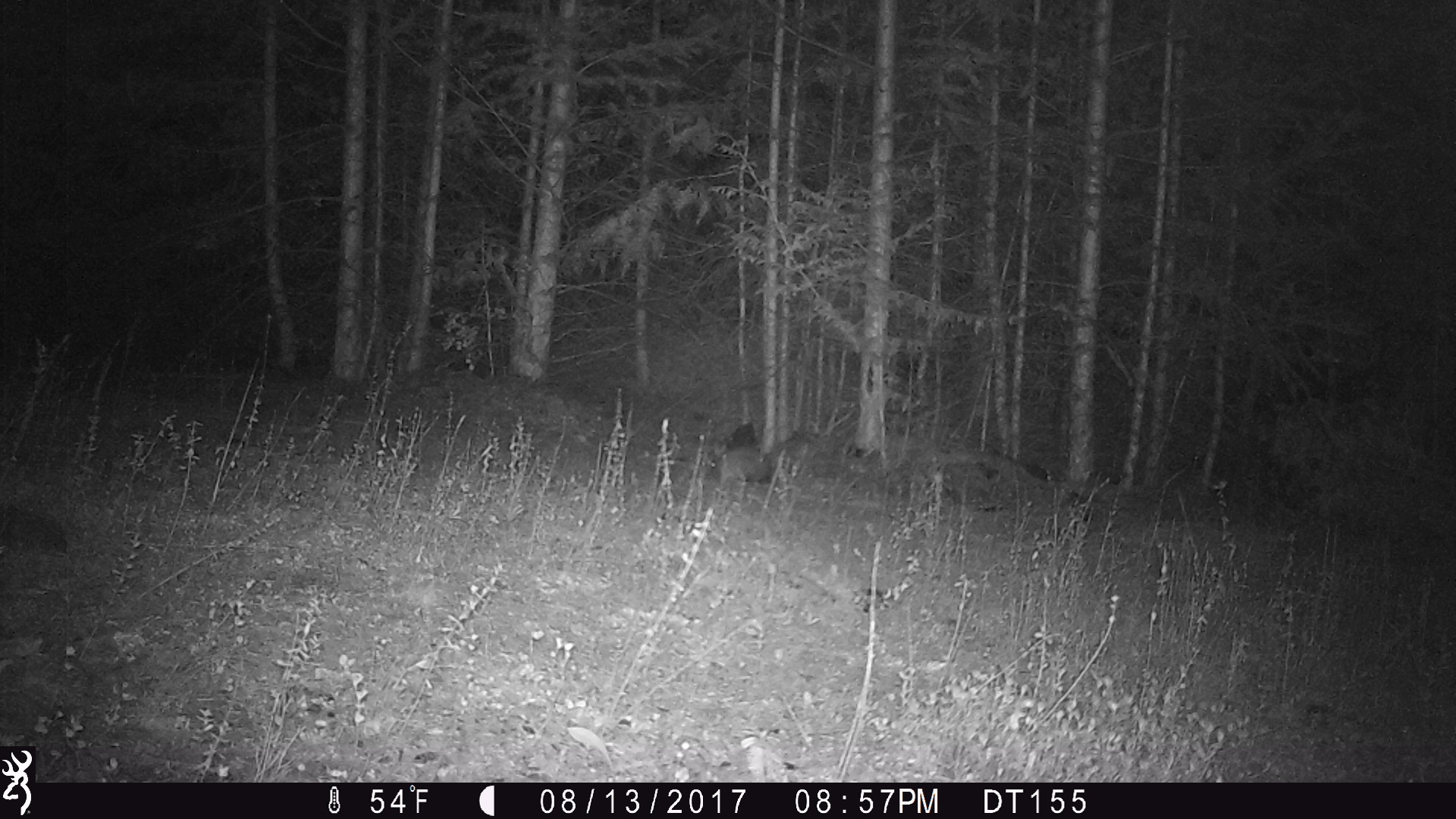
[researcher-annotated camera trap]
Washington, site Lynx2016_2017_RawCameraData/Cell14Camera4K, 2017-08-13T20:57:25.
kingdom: Animalia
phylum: Chordata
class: Mammalia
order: Lagomorpha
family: Leporidae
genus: Lepus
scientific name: Lepus americanus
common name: snowshoe hare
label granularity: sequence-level